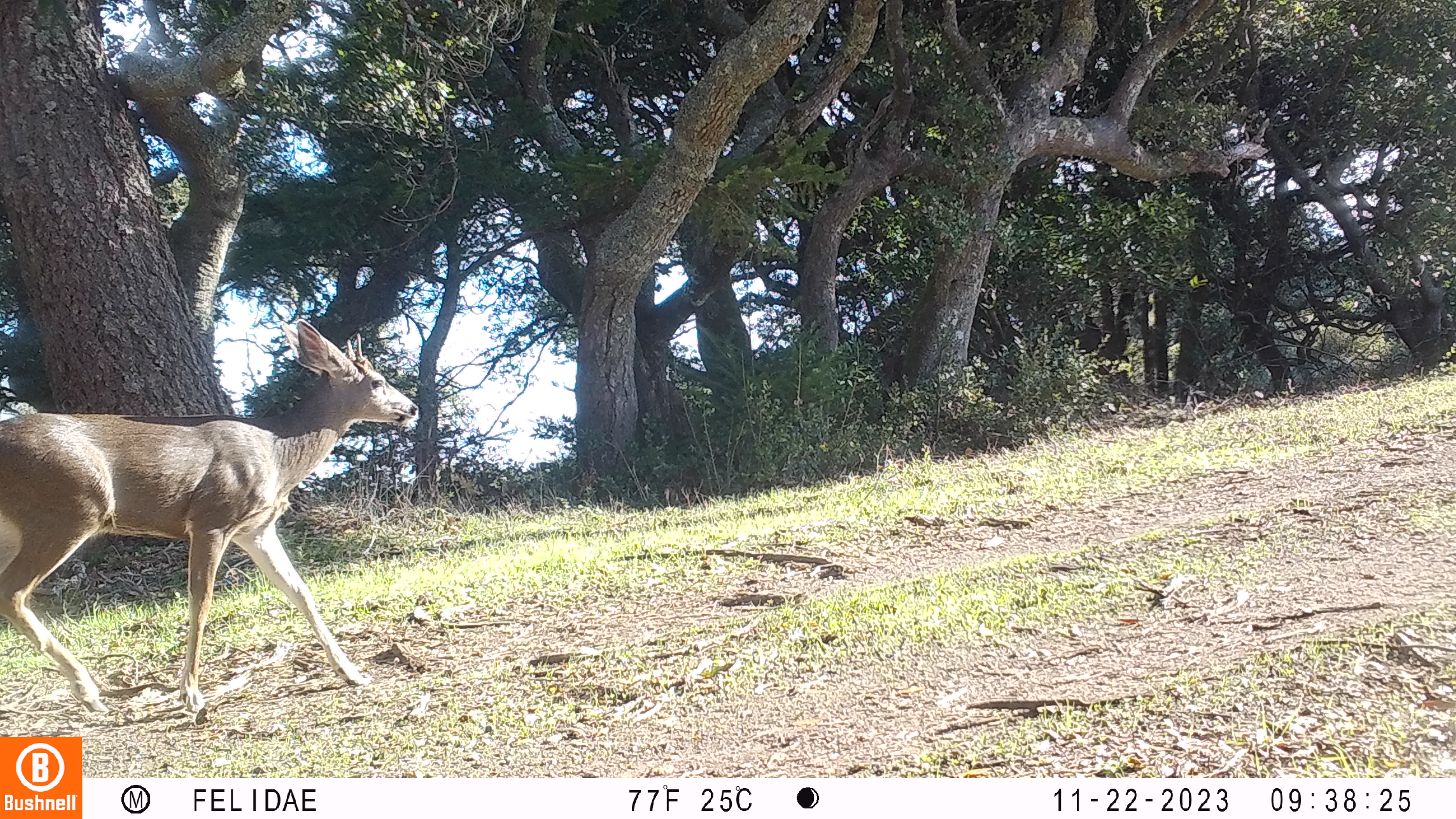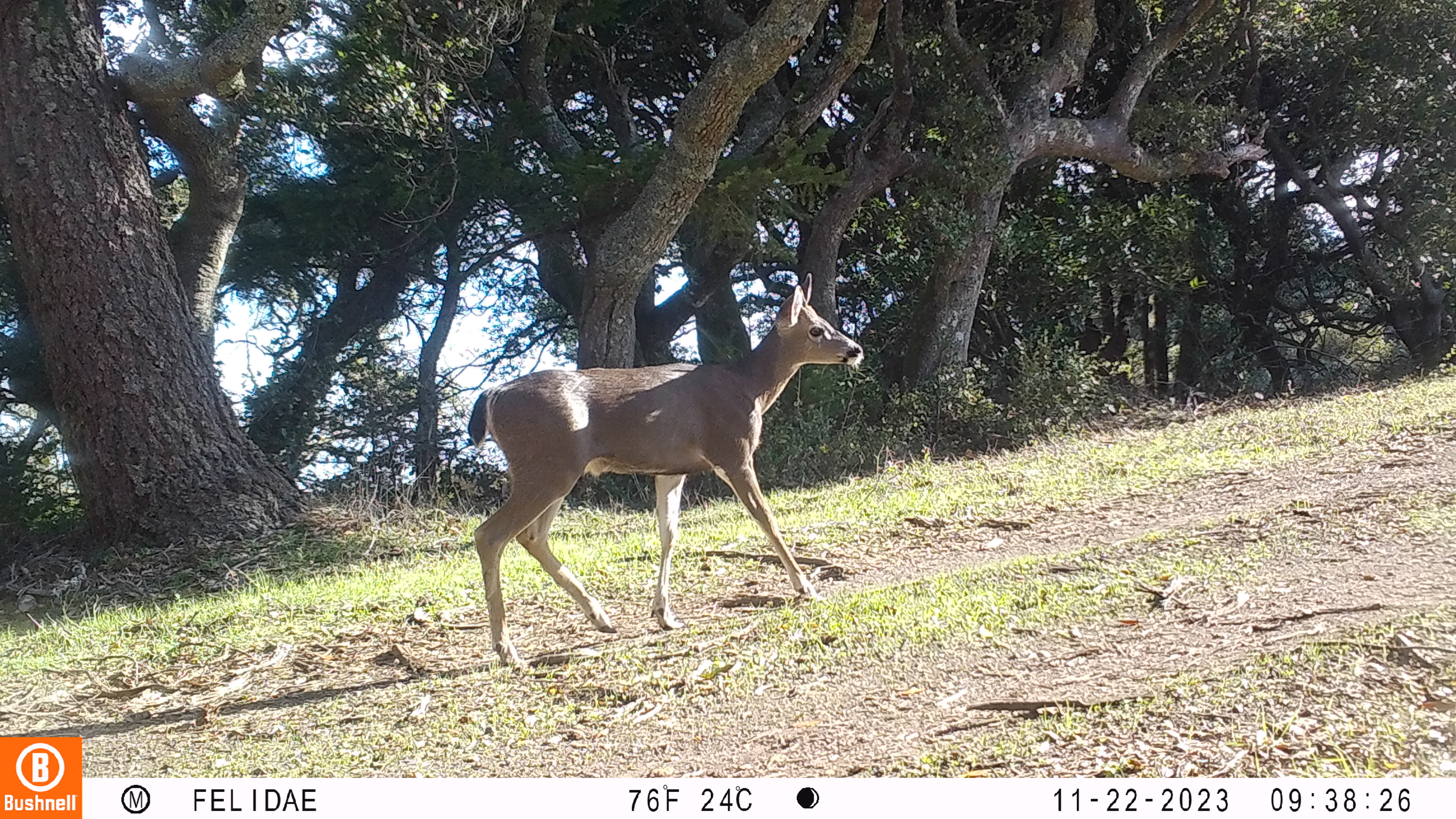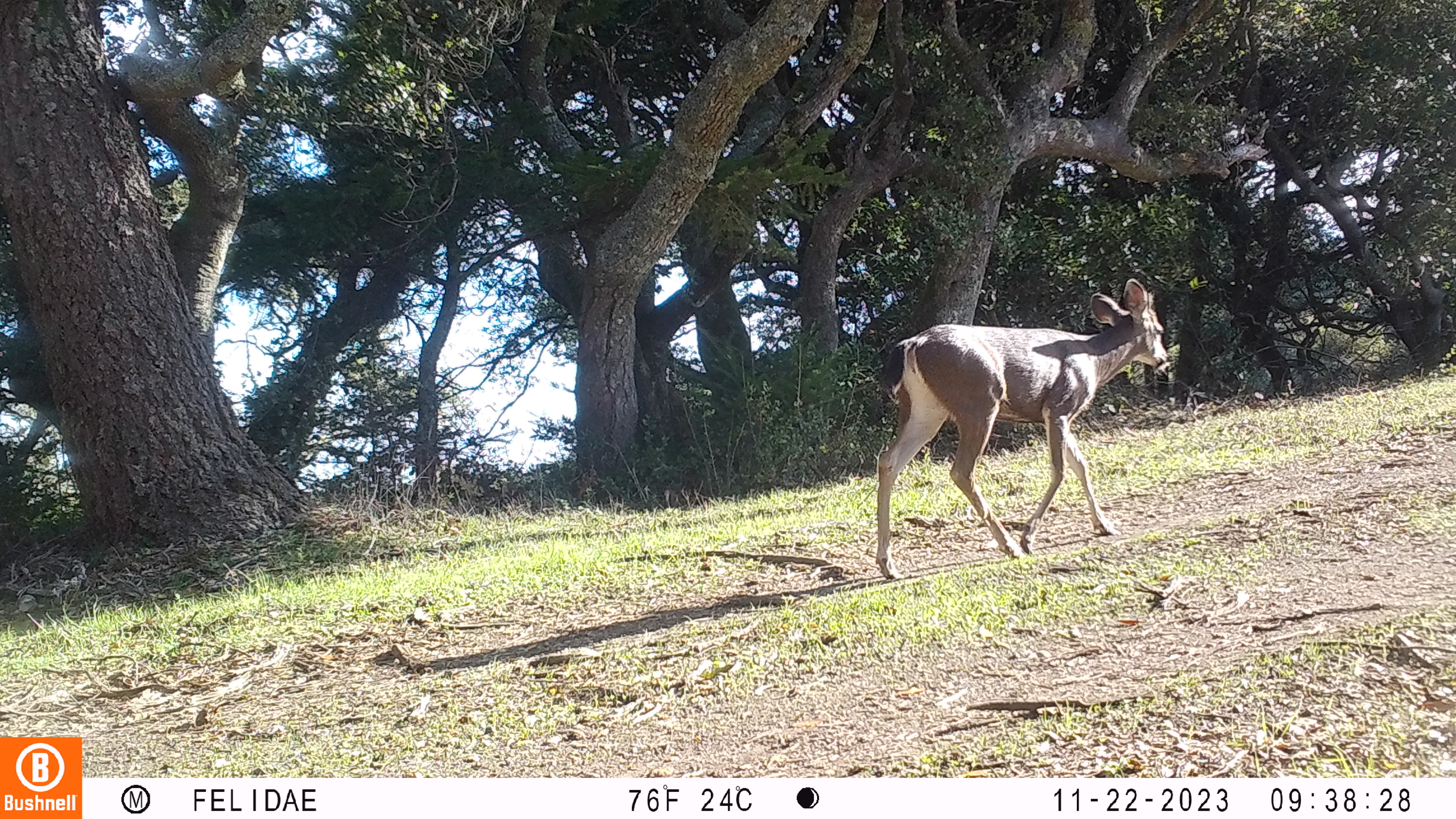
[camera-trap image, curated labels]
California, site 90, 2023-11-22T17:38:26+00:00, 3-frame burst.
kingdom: Animalia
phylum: Chordata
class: Mammalia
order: Artiodactyla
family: Cervidae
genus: Odocoileus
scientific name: Odocoileus hemionus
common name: mule deer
Mule deer (Odocoileus hemionus).